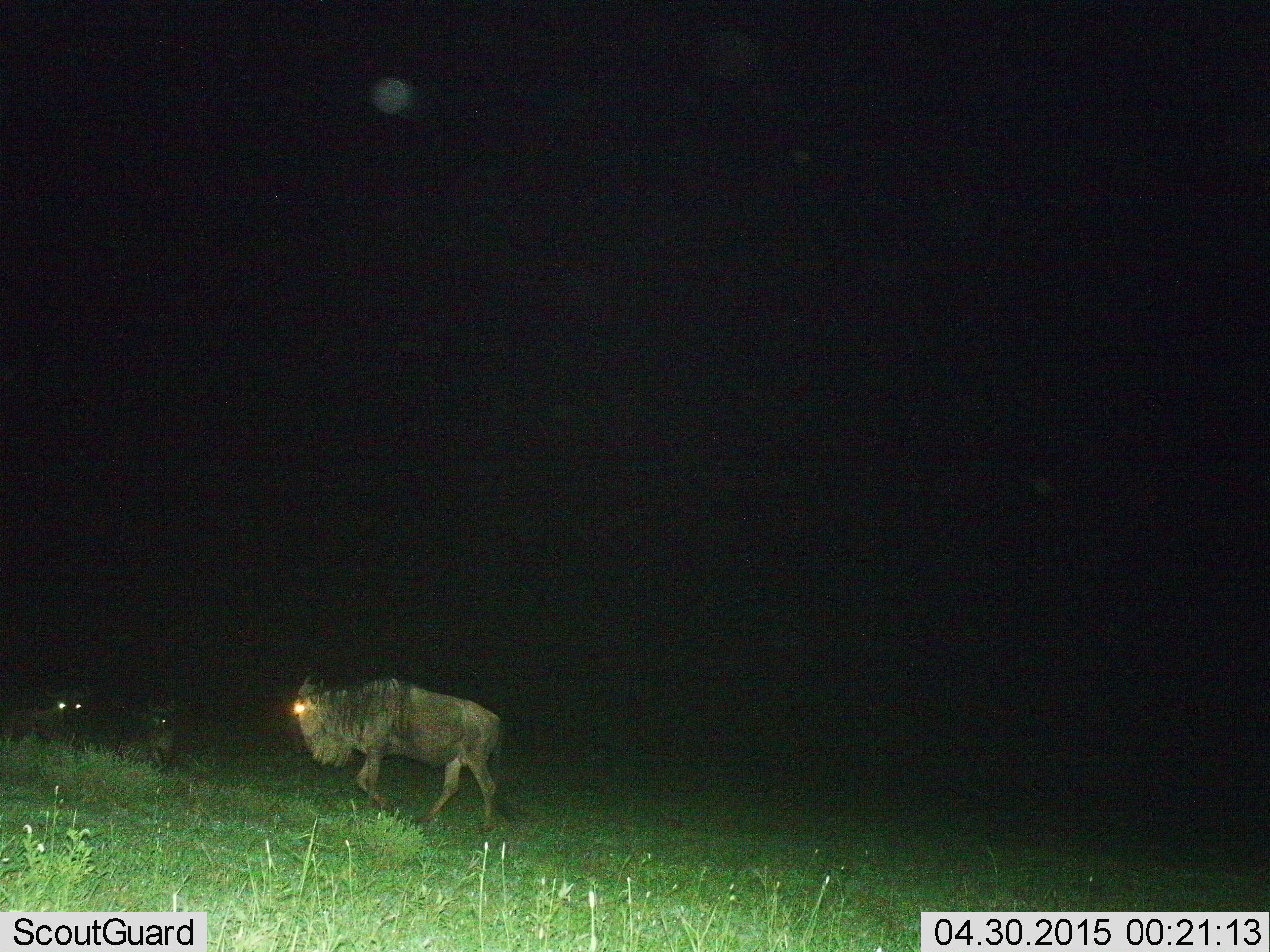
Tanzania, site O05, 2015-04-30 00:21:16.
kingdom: Animalia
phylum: Chordata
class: Mammalia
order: Artiodactyla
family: Bovidae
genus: Connochaetes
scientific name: Connochaetes taurinus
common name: blue wildebeest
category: wildebeest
Wildebeest (blue wildebeest) (Connochaetes taurinus), count 3. Behavior (volunteer vote fractions): standing 20%, resting 70%, moving 80%, interacting 0%. Young present (vote fraction): 10%. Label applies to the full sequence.